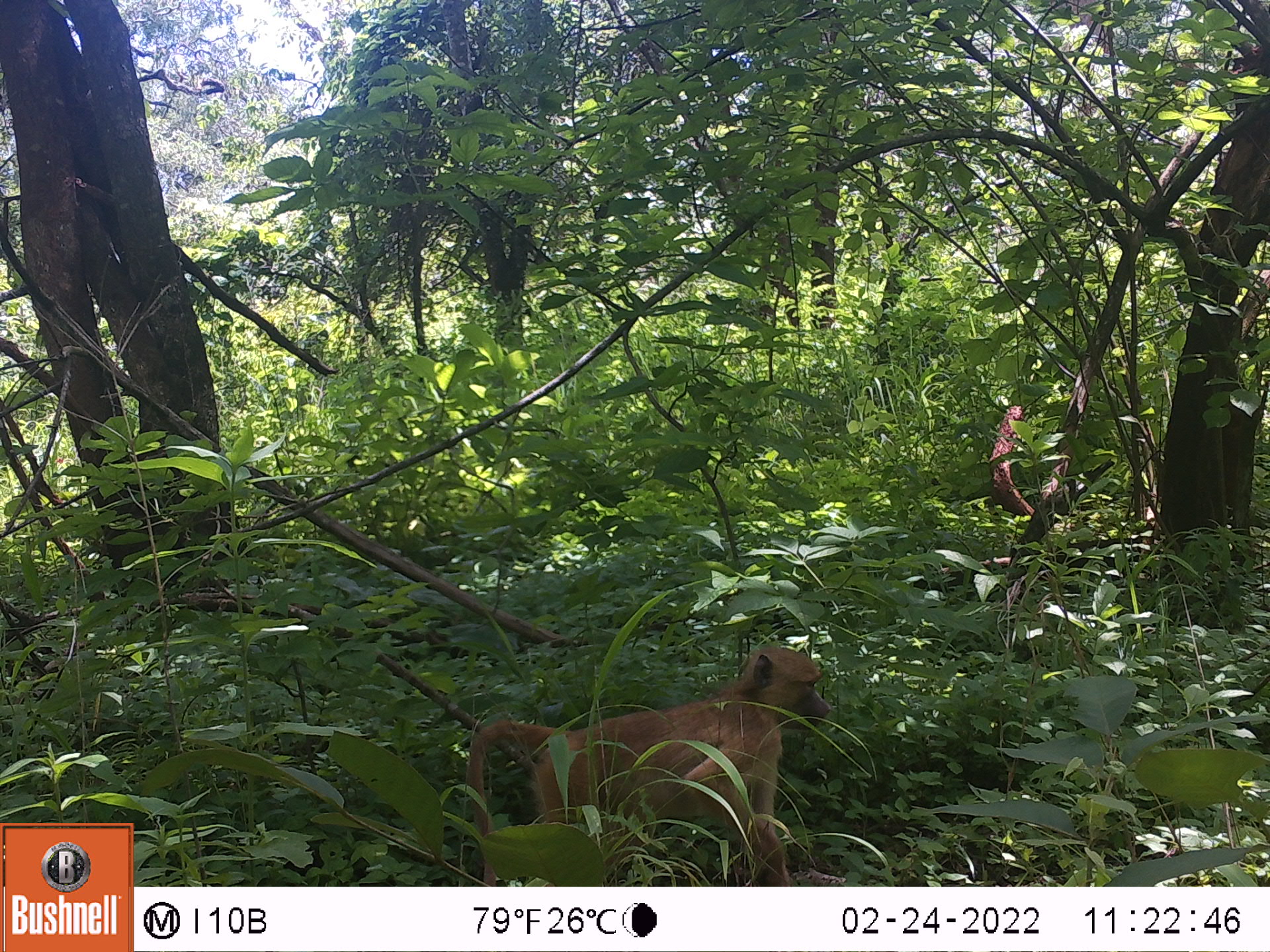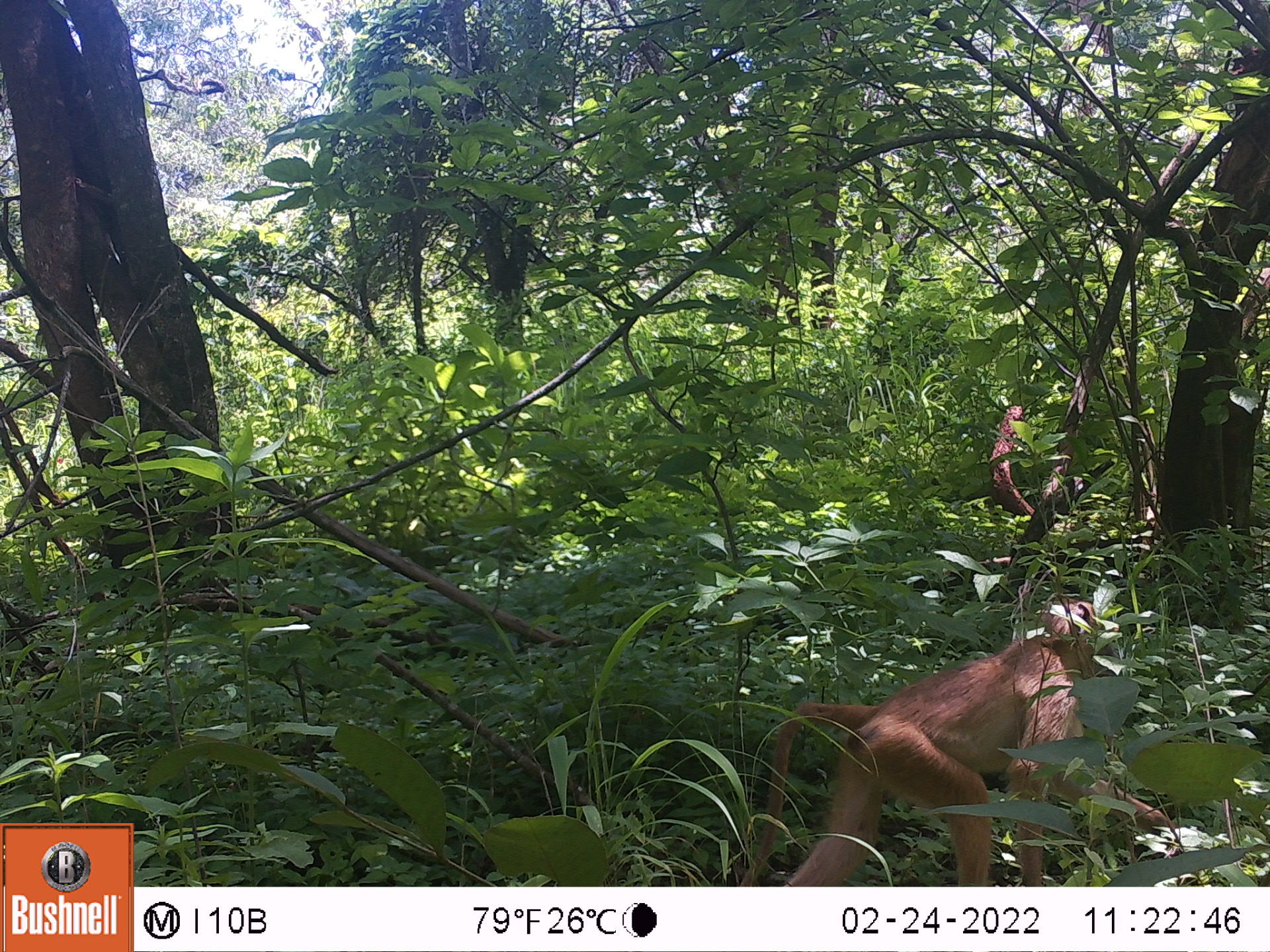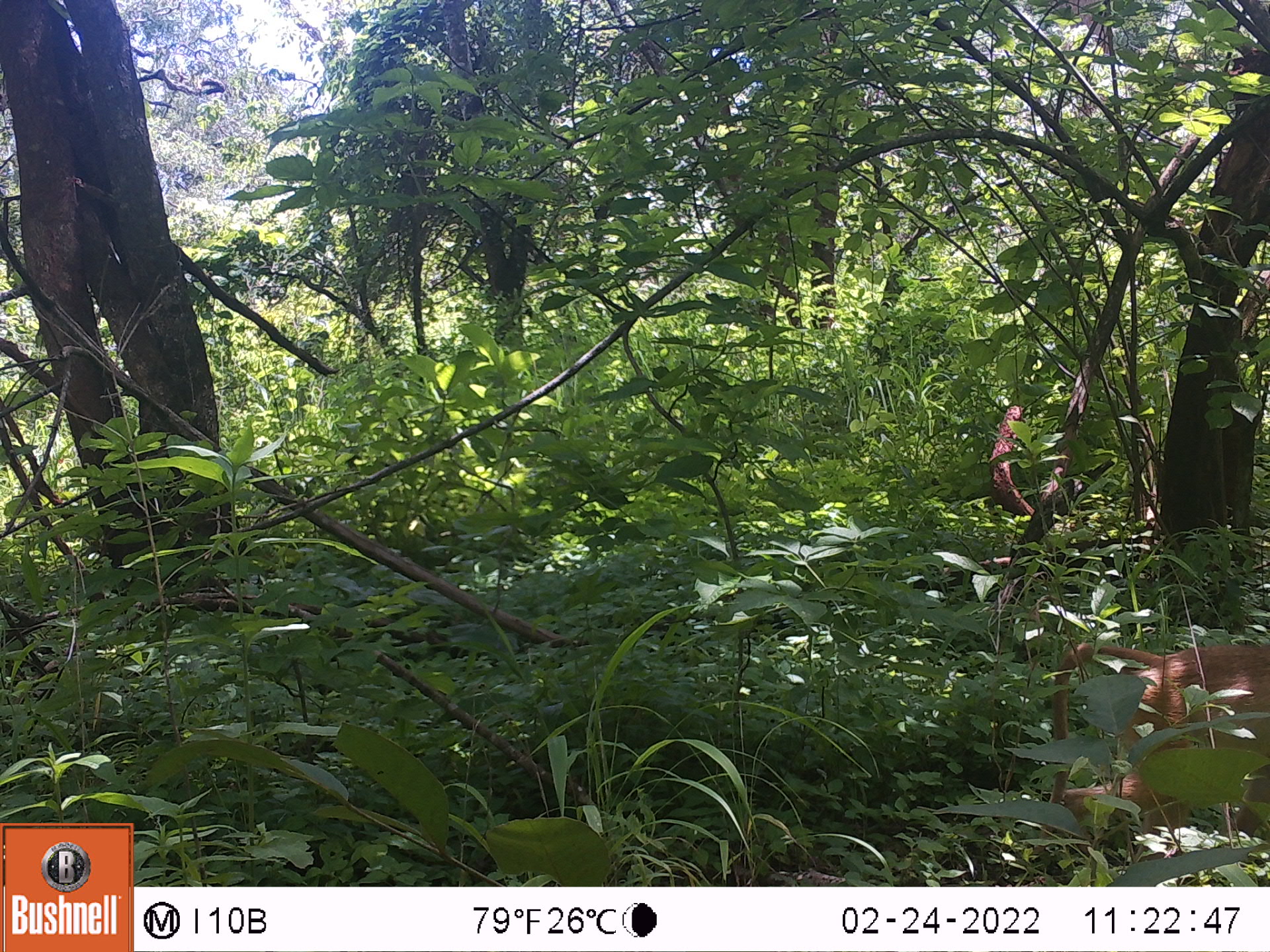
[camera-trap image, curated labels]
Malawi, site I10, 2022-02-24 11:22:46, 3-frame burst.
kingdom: Animalia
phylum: Chordata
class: Mammalia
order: Primates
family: Cercopithecidae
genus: Papio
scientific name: Papio cynocephalus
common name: yellow baboon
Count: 1.